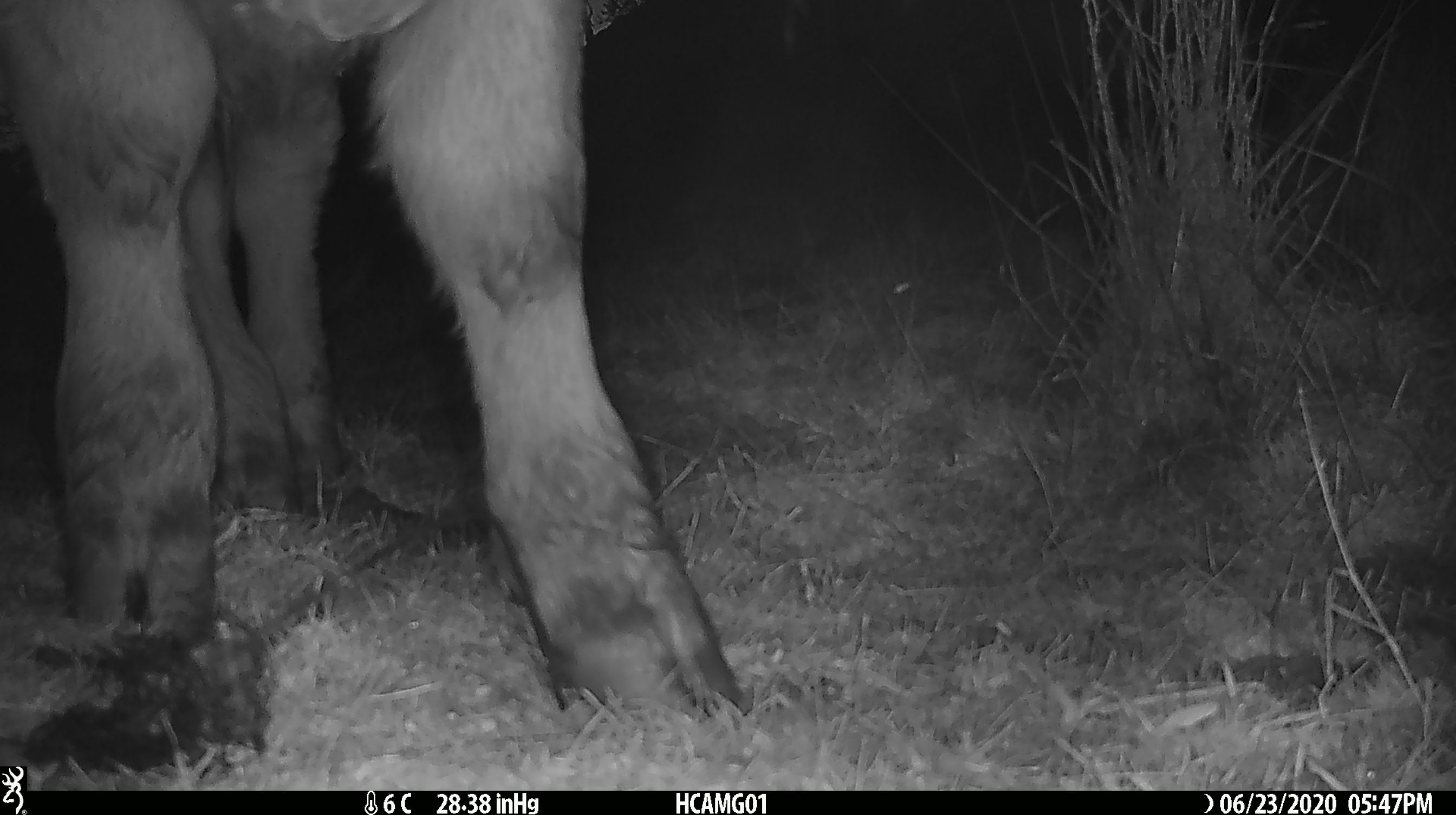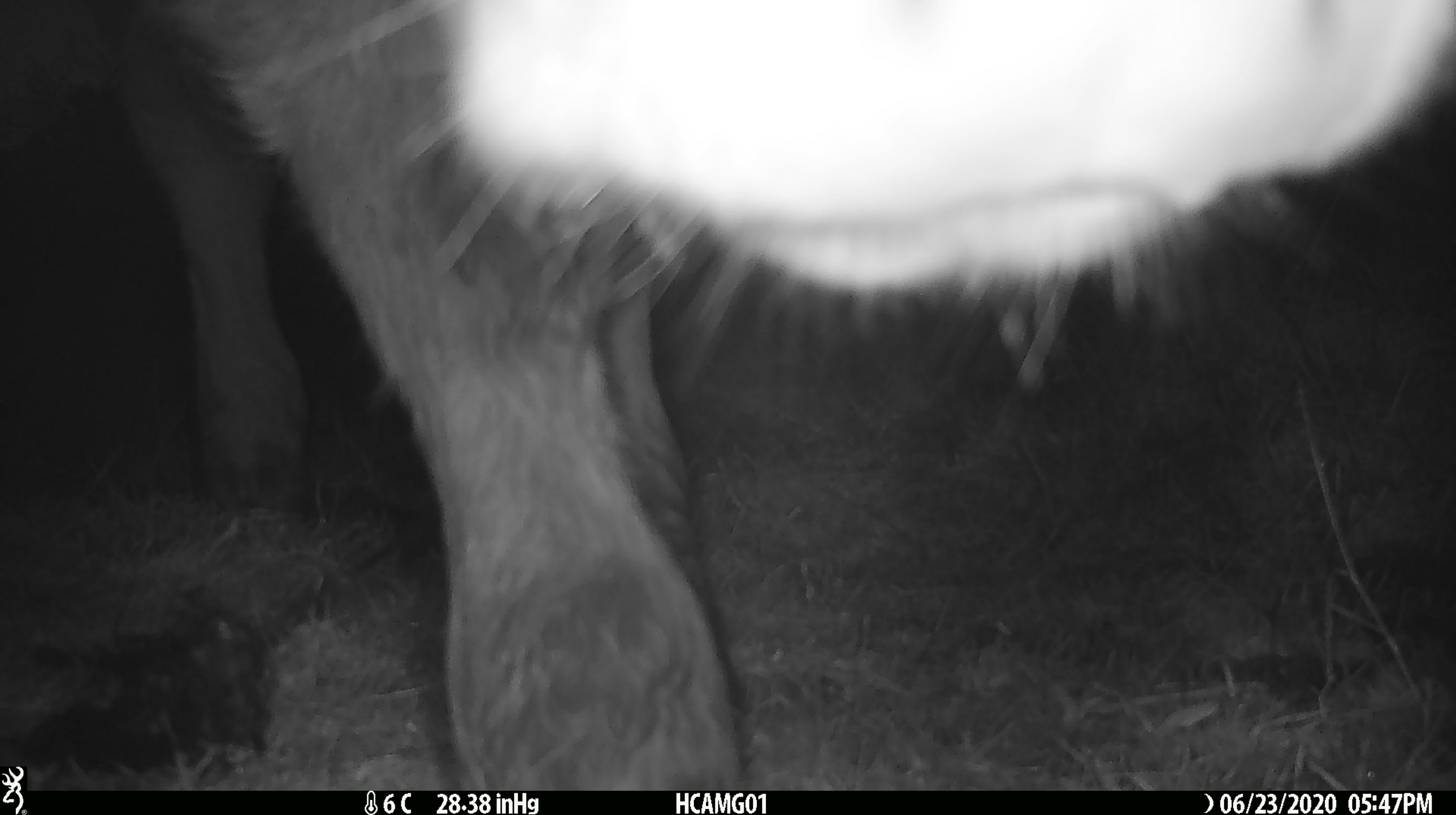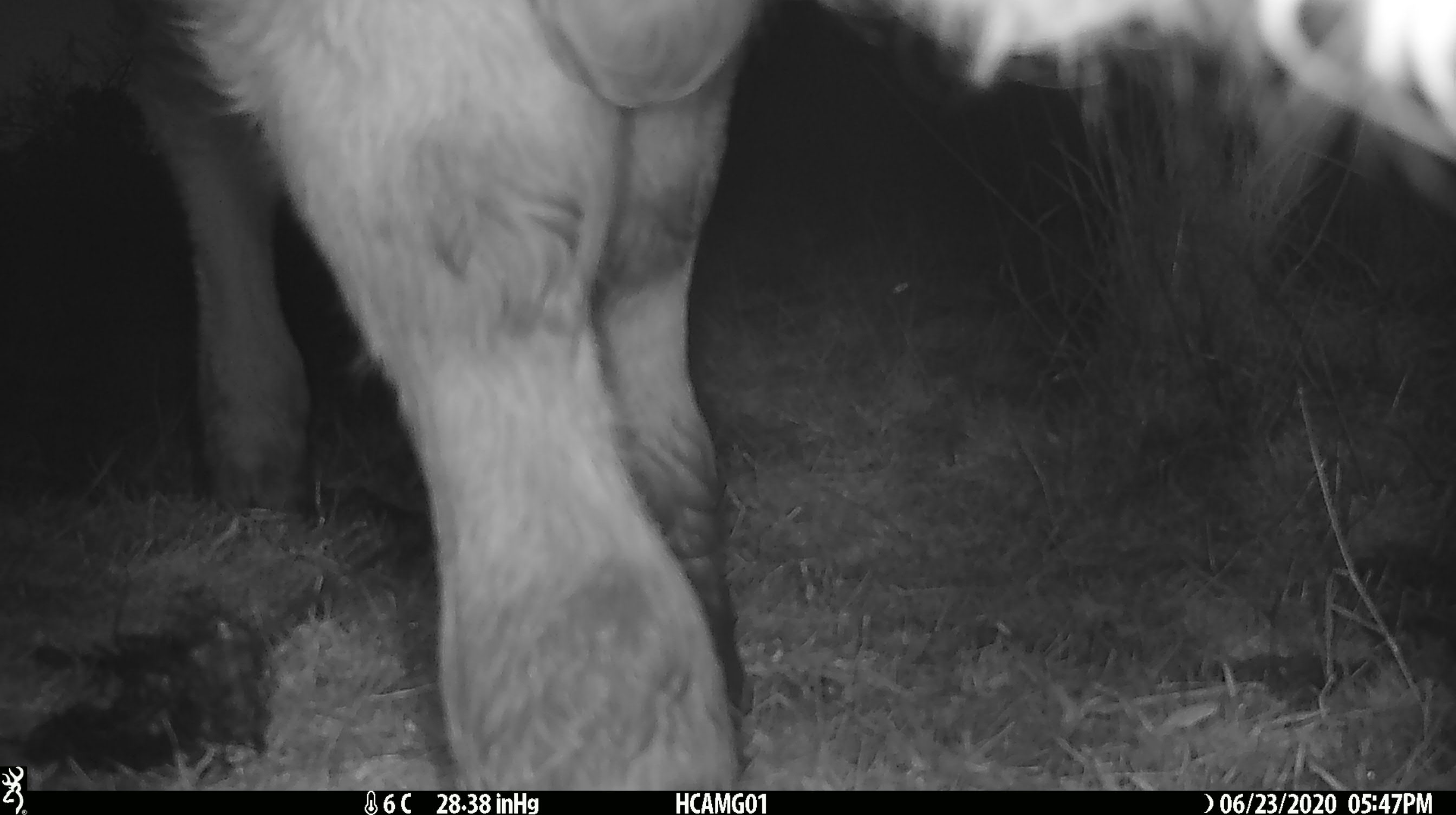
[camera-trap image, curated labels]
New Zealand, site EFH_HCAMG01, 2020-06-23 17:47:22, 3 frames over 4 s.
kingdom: Animalia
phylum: Chordata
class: Mammalia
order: Artiodactyla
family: Bovidae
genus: Bos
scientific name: Bos taurus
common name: domestic cow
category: cow